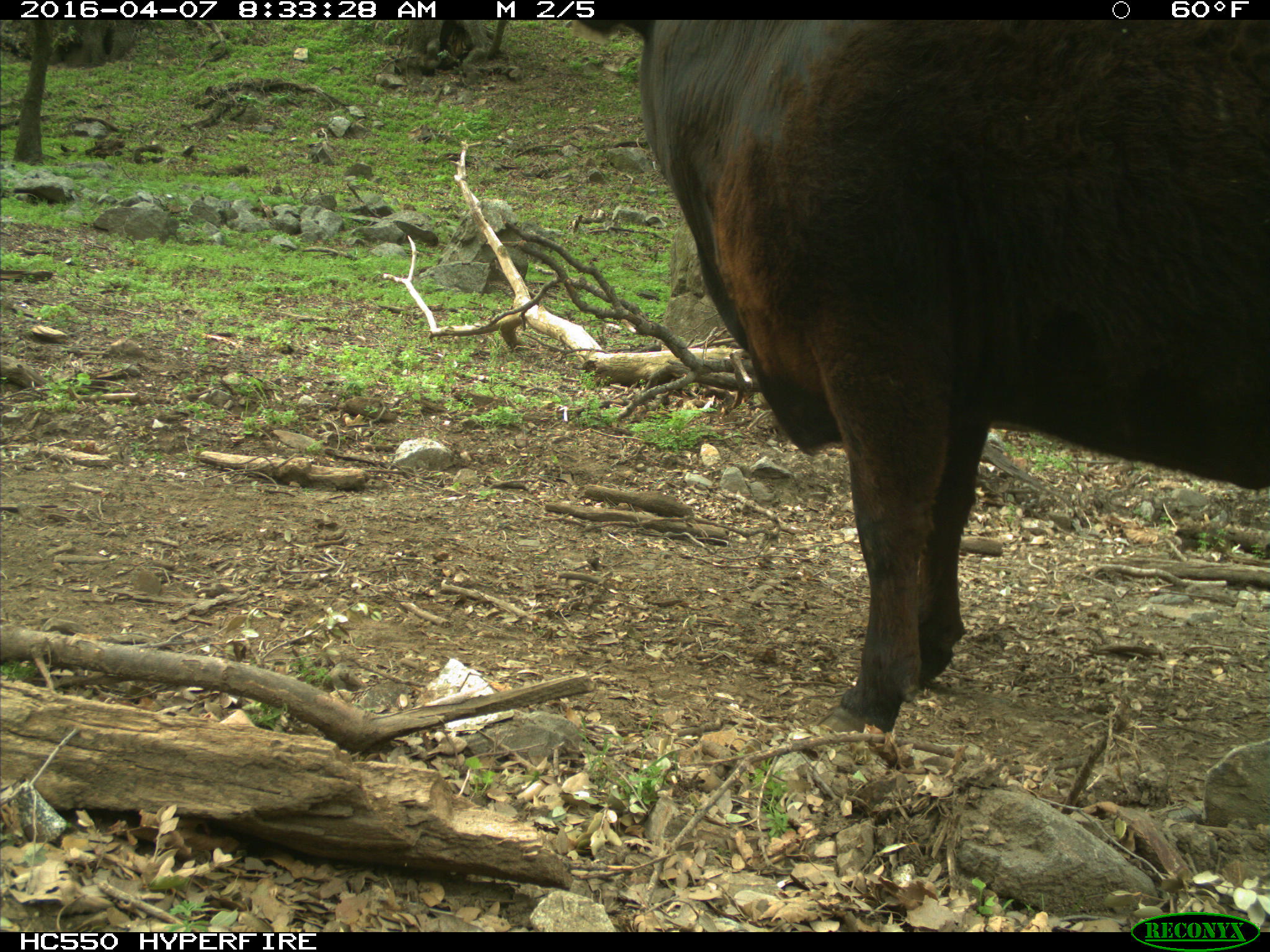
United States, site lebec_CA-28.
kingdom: Animalia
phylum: Chordata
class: Mammalia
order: Artiodactyla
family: Bovidae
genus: Bos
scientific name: Bos taurus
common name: domestic cow